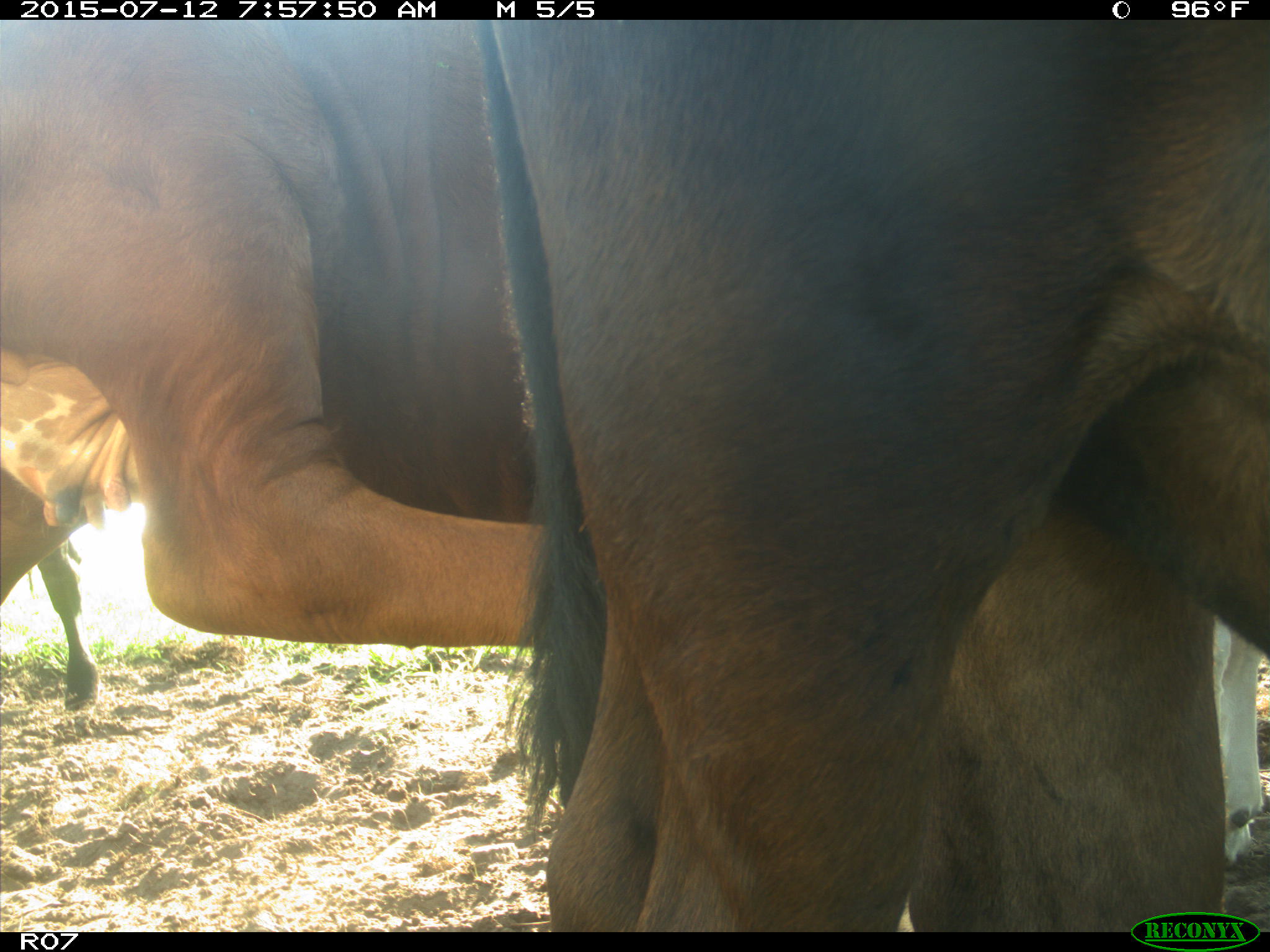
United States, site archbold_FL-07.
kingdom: Animalia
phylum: Chordata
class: Mammalia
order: Artiodactyla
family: Bovidae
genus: Bos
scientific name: Bos taurus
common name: domestic cow